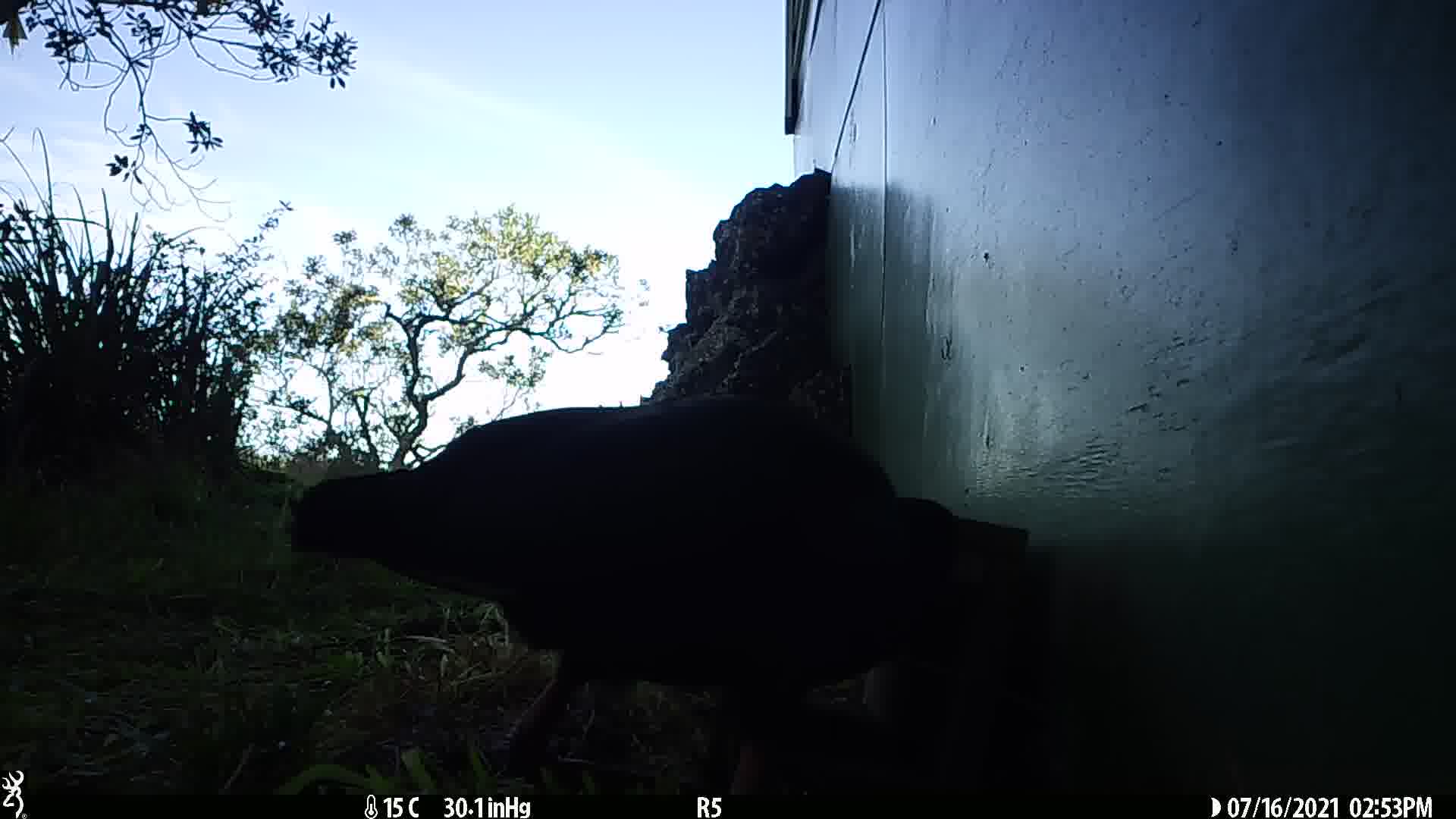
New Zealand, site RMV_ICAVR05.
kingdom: Animalia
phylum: Chordata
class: Aves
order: Gruiformes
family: Rallidae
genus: Porphyrio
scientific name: Porphyrio melanotus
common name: australasian swamphen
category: pukeko